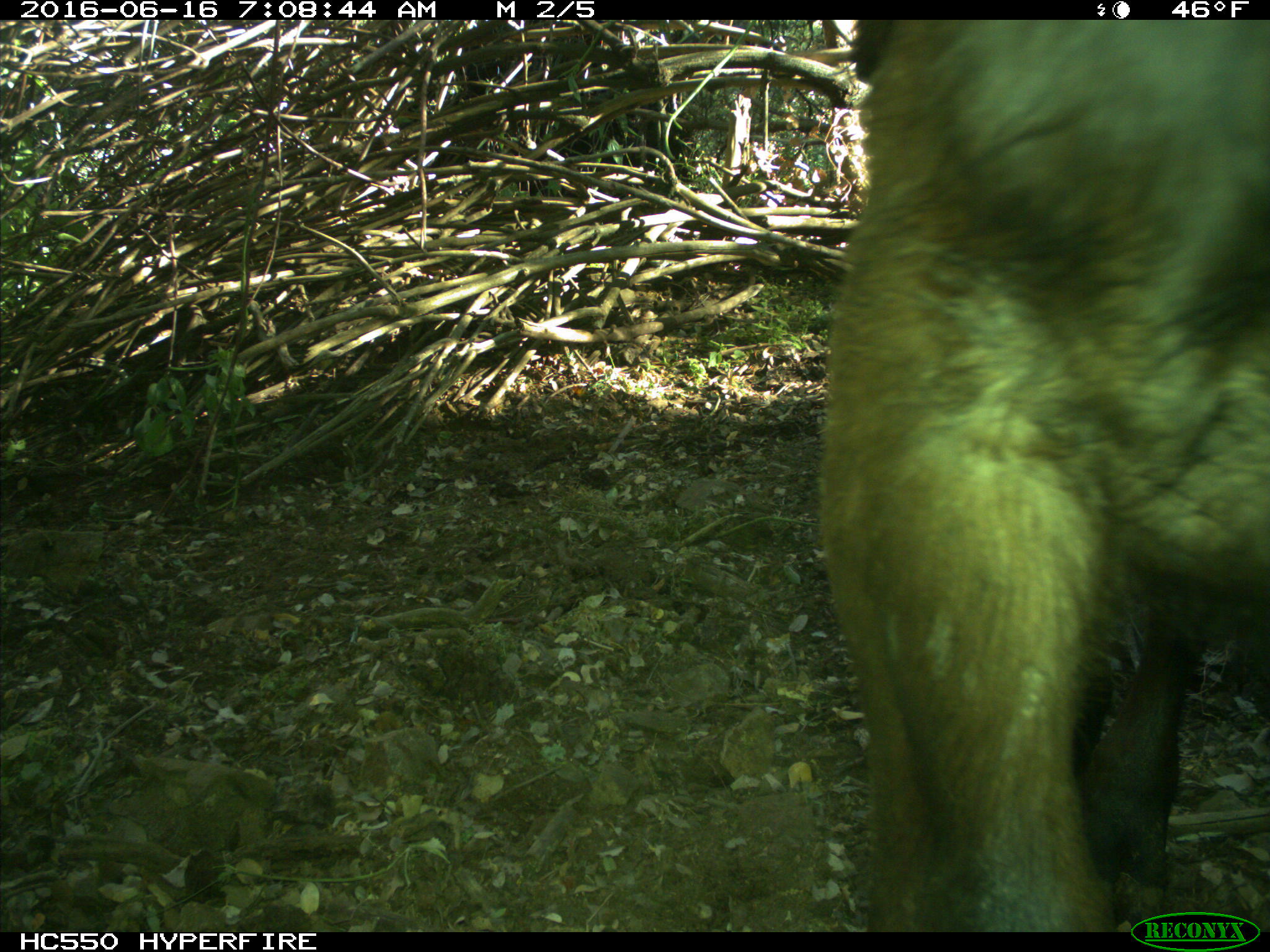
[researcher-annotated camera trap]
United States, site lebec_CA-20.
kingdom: Animalia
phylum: Chordata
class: Mammalia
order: Artiodactyla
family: Bovidae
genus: Bos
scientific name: Bos taurus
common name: domestic cow